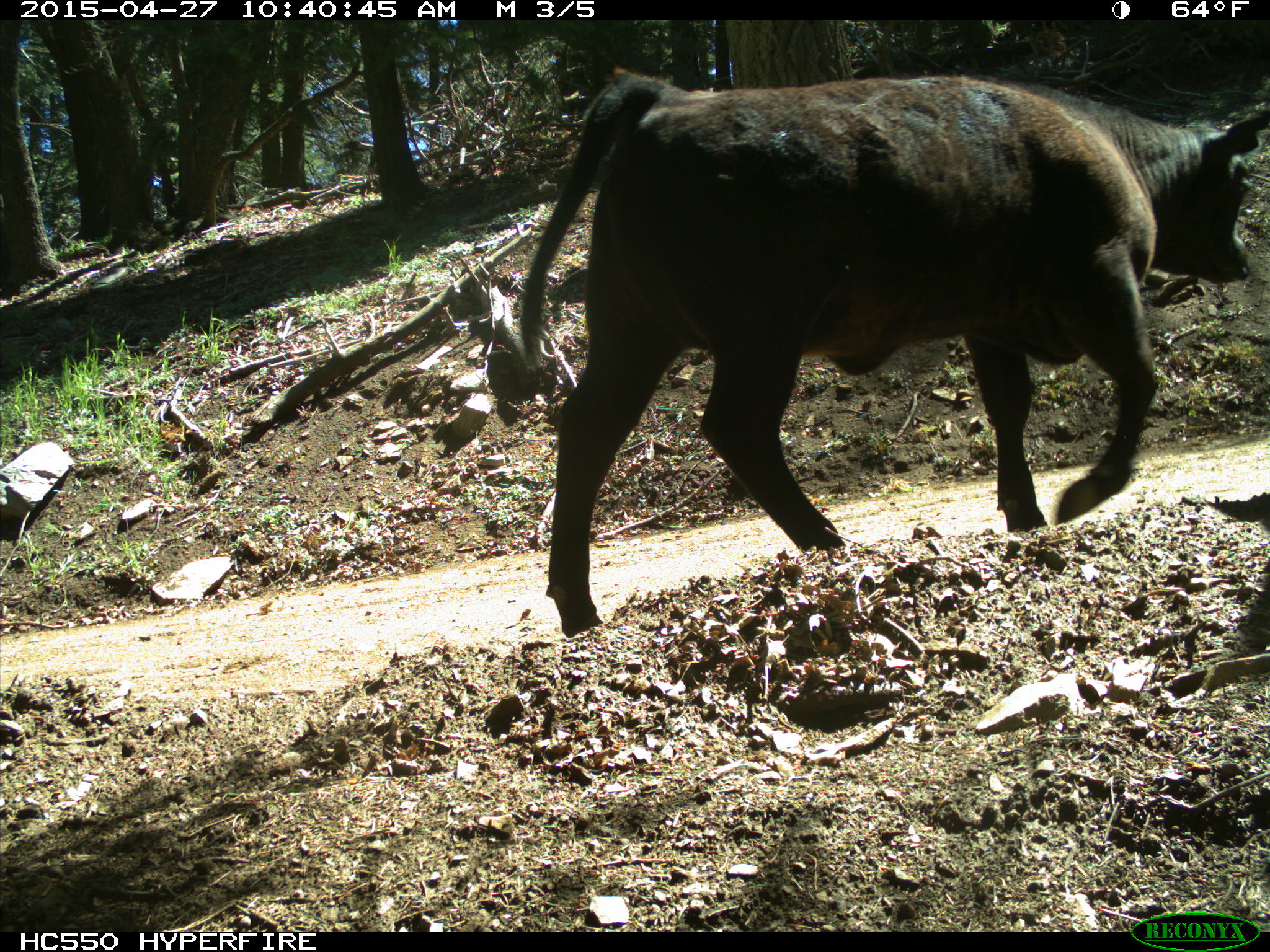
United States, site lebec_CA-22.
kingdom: Animalia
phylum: Chordata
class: Mammalia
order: Artiodactyla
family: Bovidae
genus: Bos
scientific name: Bos taurus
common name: domestic cow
Bos taurus (domestic cow).